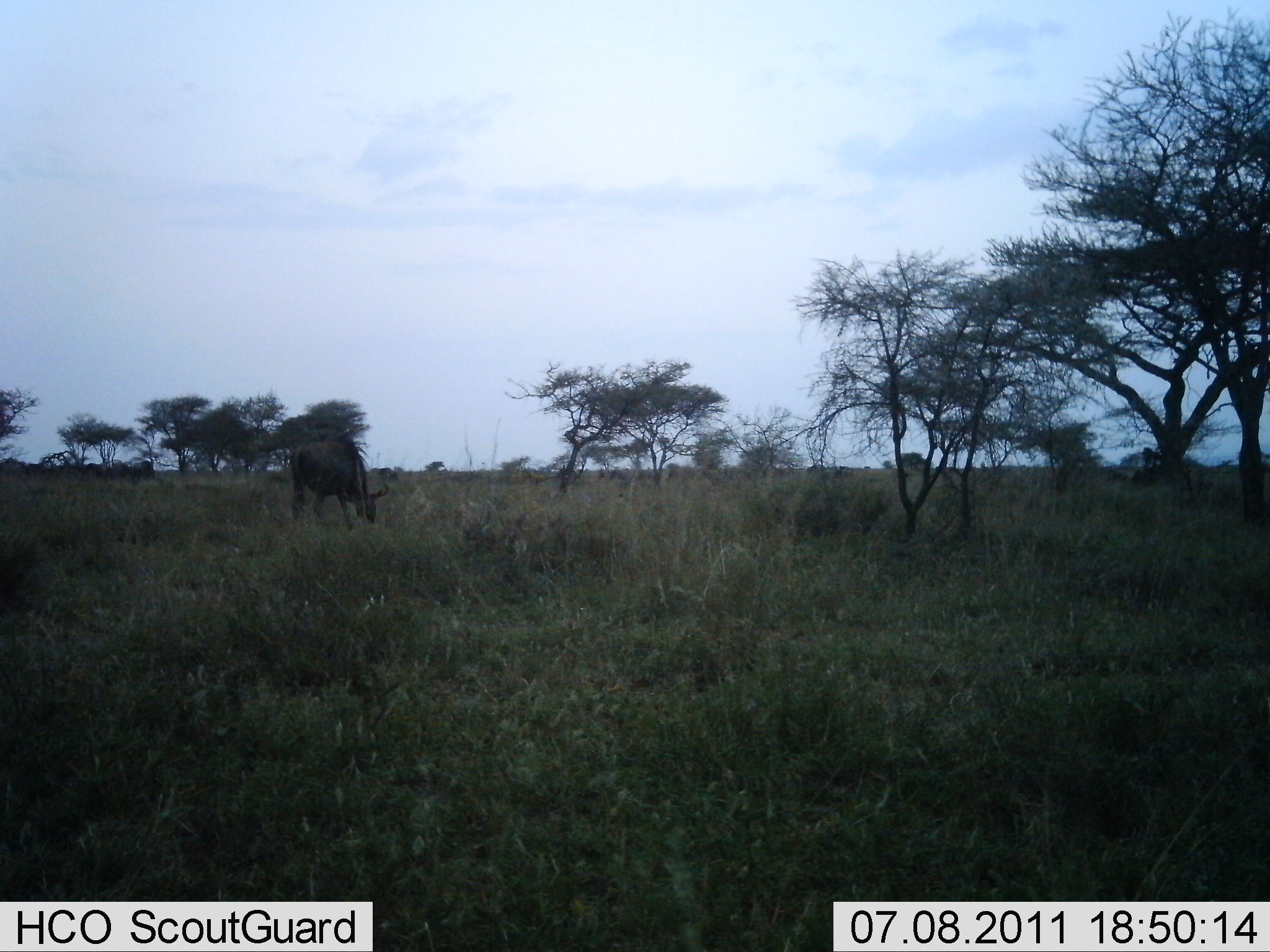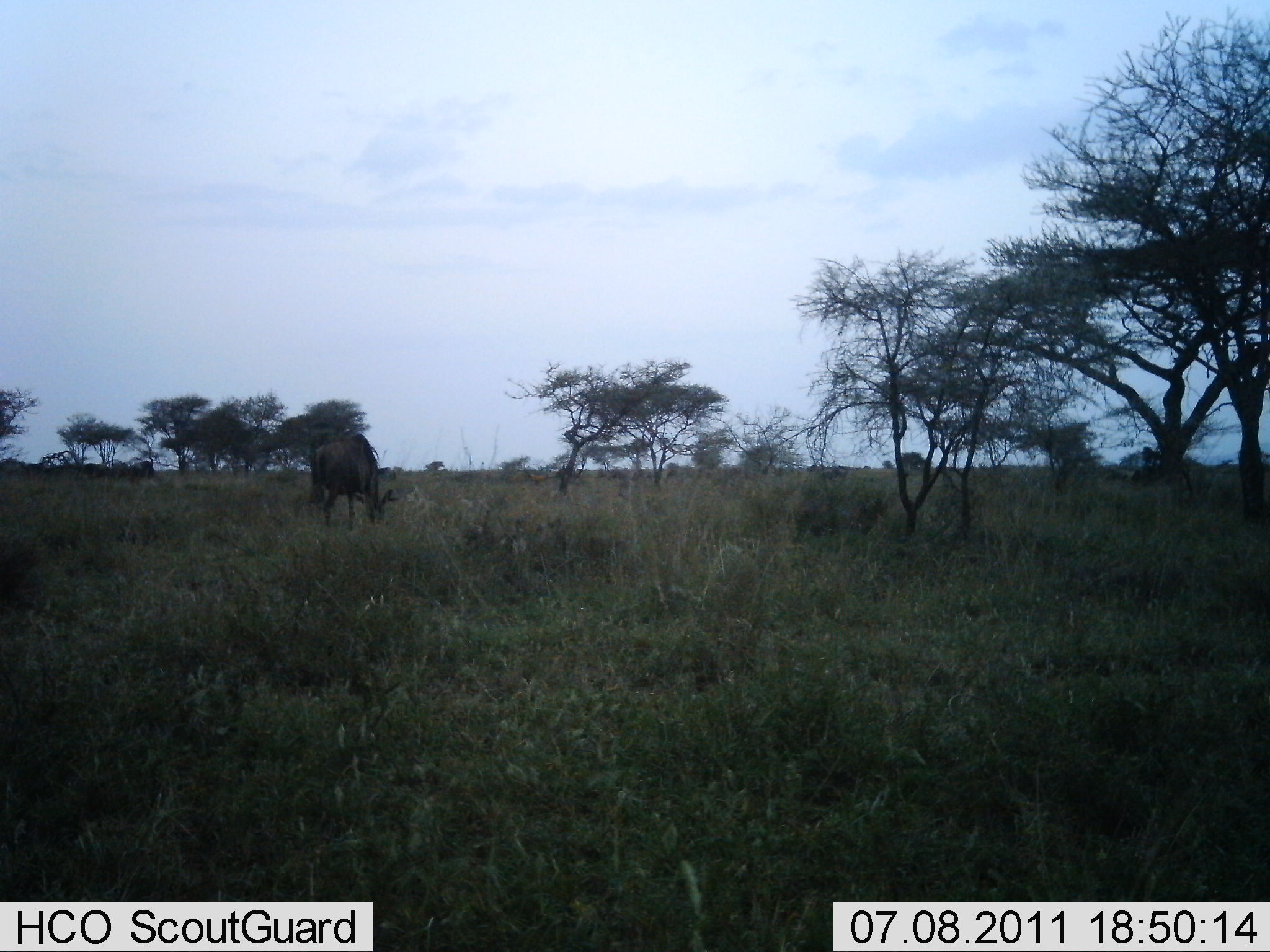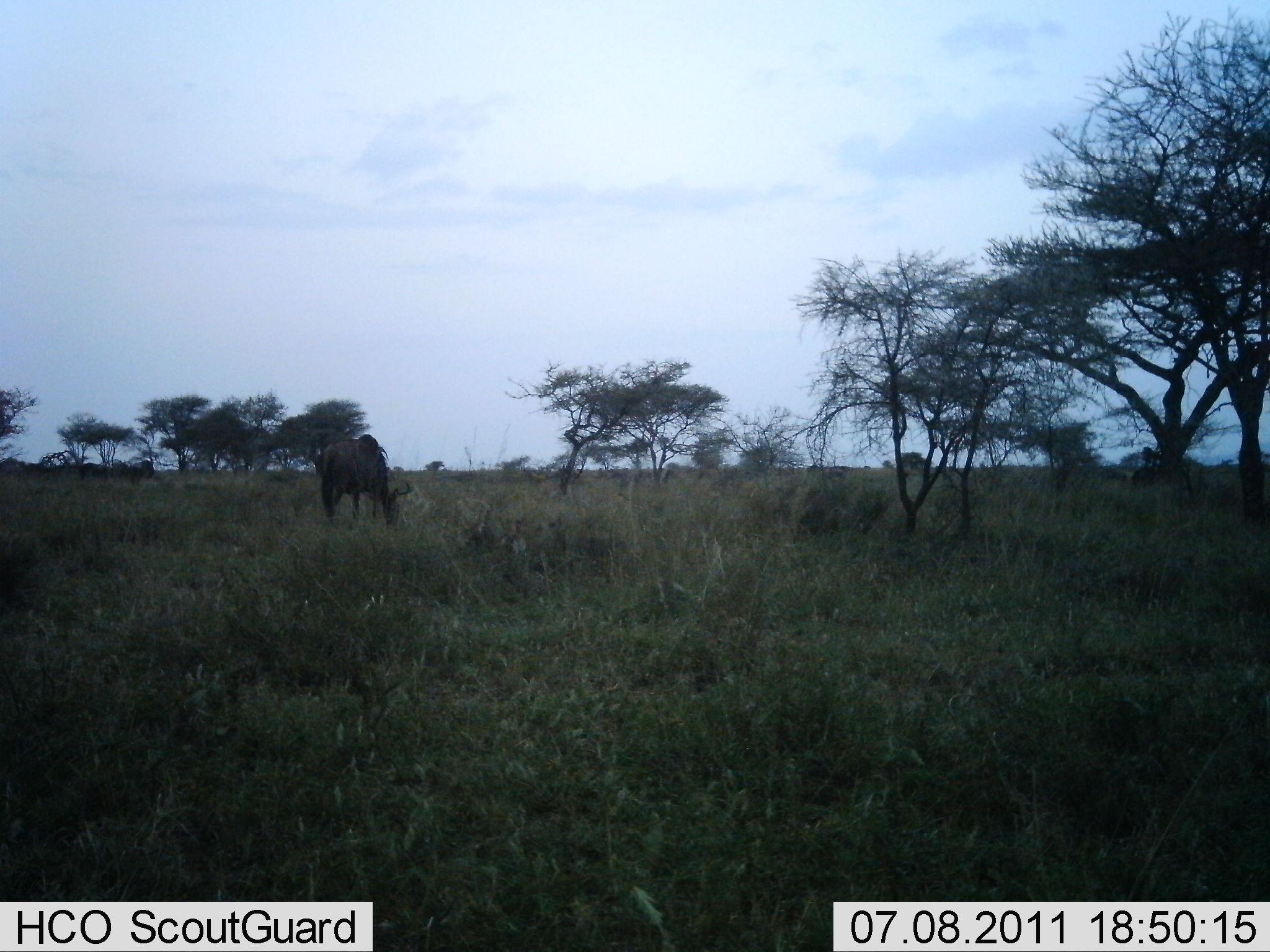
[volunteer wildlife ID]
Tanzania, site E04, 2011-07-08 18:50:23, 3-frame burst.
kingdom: Animalia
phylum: Chordata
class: Mammalia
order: Artiodactyla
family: Bovidae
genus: Connochaetes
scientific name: Connochaetes taurinus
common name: blue wildebeest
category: wildebeest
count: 1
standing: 60%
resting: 0%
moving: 10%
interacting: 0%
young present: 0%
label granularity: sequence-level